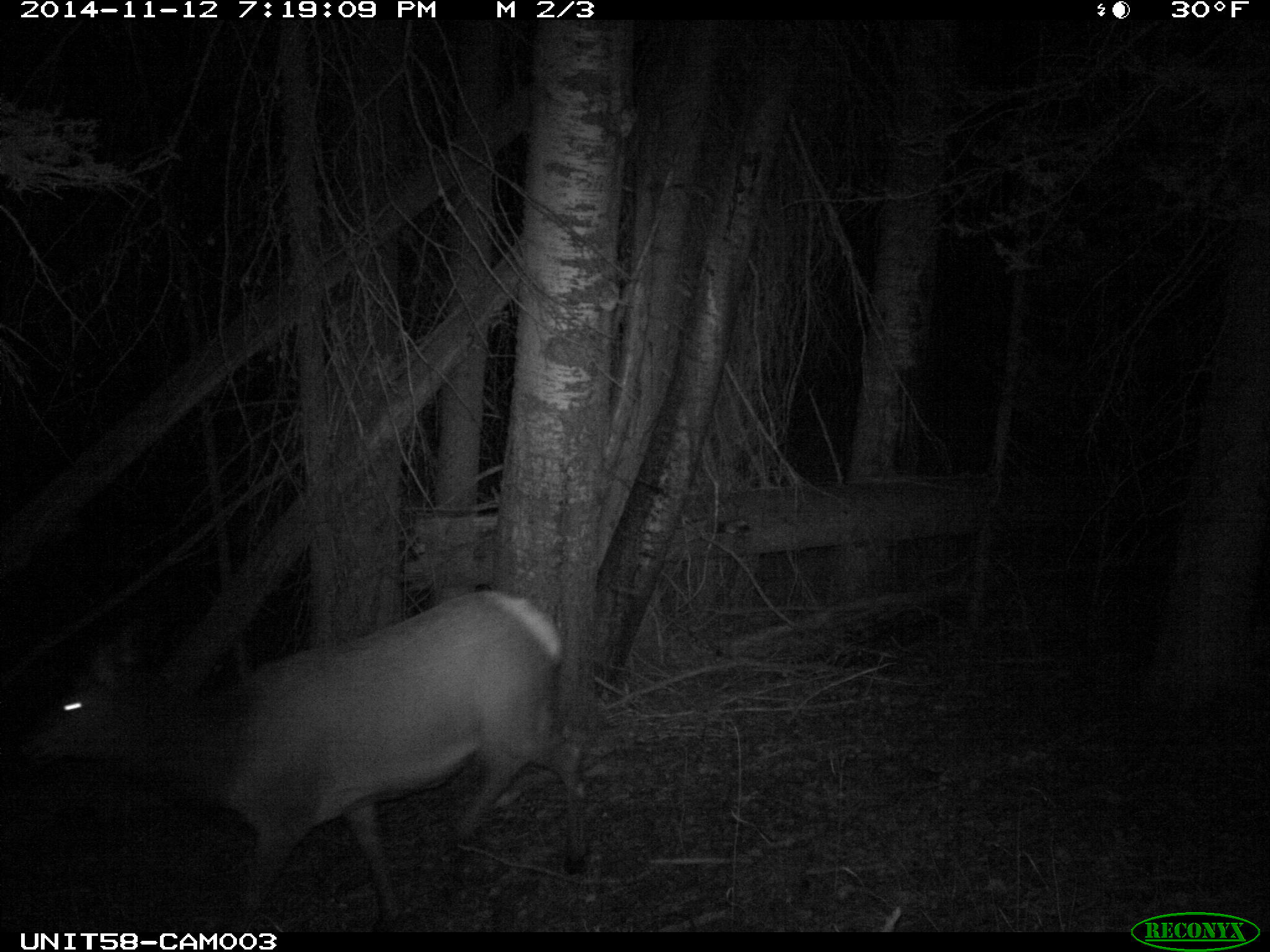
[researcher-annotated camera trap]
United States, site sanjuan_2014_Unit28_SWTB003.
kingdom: Animalia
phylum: Chordata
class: Mammalia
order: Artiodactyla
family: Cervidae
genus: Cervus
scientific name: Cervus elaphus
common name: red deer